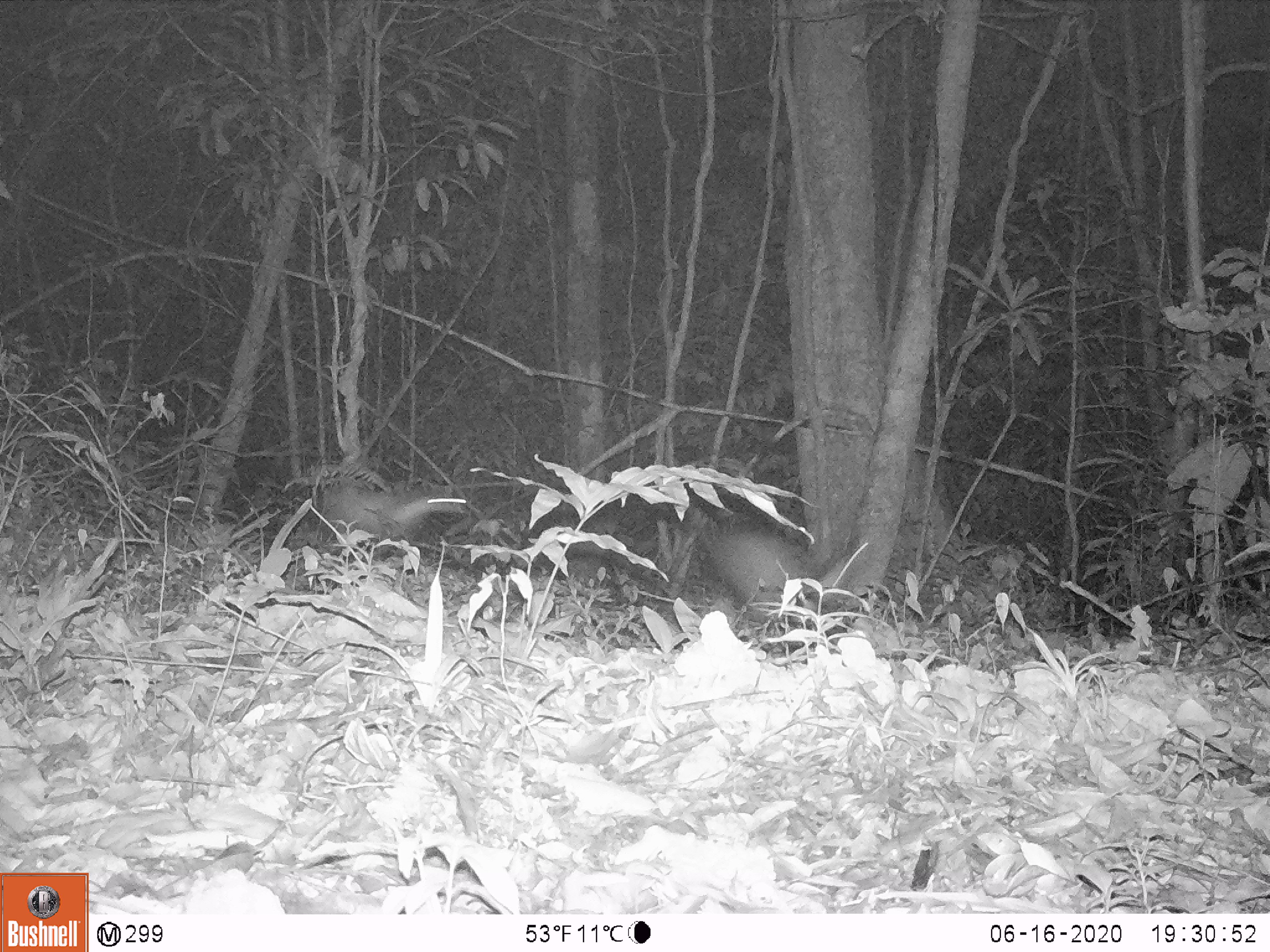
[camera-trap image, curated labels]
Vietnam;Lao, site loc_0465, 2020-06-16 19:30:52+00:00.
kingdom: Animalia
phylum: Chordata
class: Mammalia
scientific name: Mammalia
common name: mammal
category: unidentified small mammal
Unidentified small mammal (mammal) (Mammalia). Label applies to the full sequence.